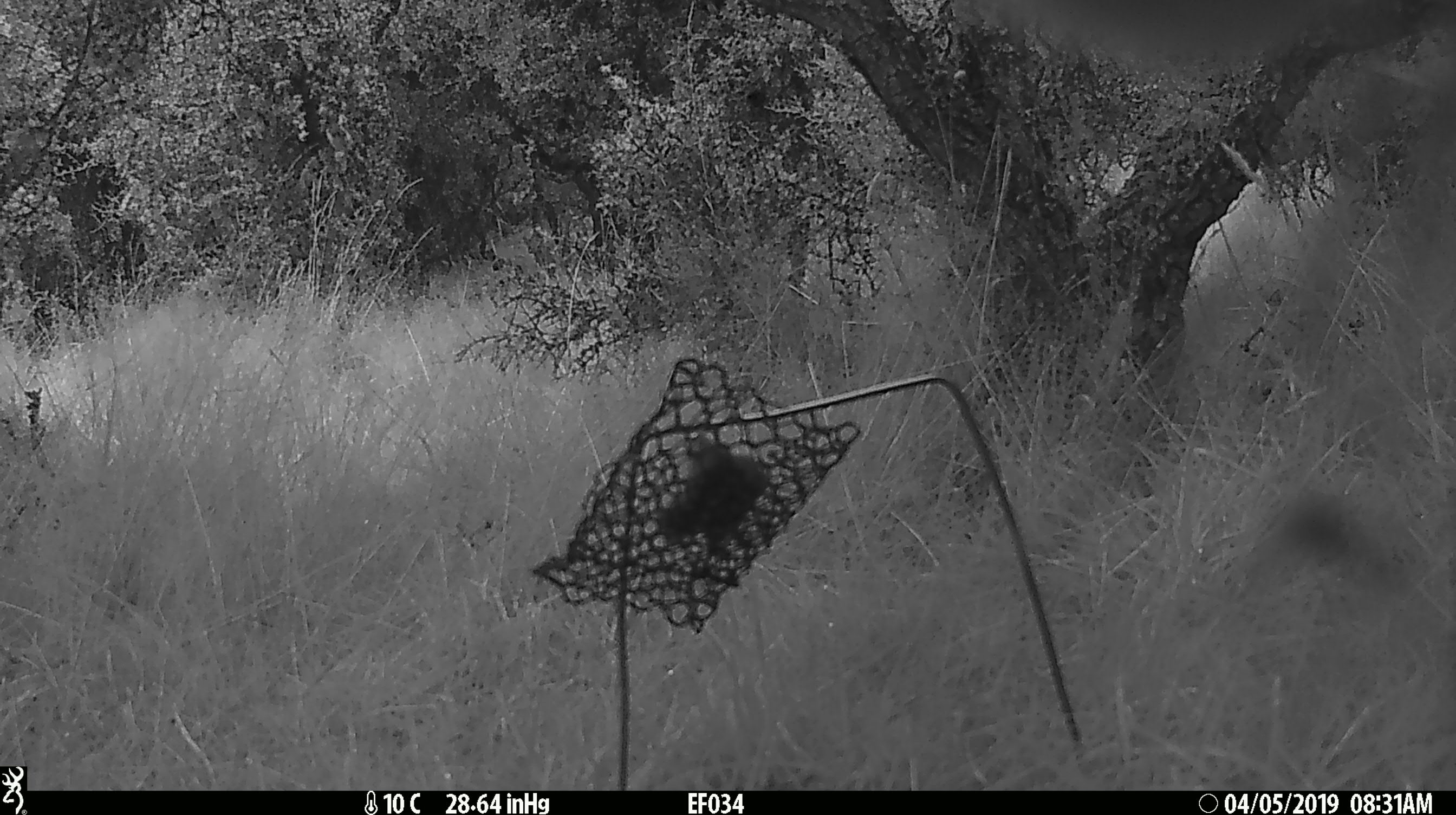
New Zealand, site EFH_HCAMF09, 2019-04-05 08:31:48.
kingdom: Animalia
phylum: Chordata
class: Mammalia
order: Artiodactyla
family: Bovidae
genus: Bos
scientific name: Bos taurus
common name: domestic cow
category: cow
Cow (domestic cow) (Bos taurus).